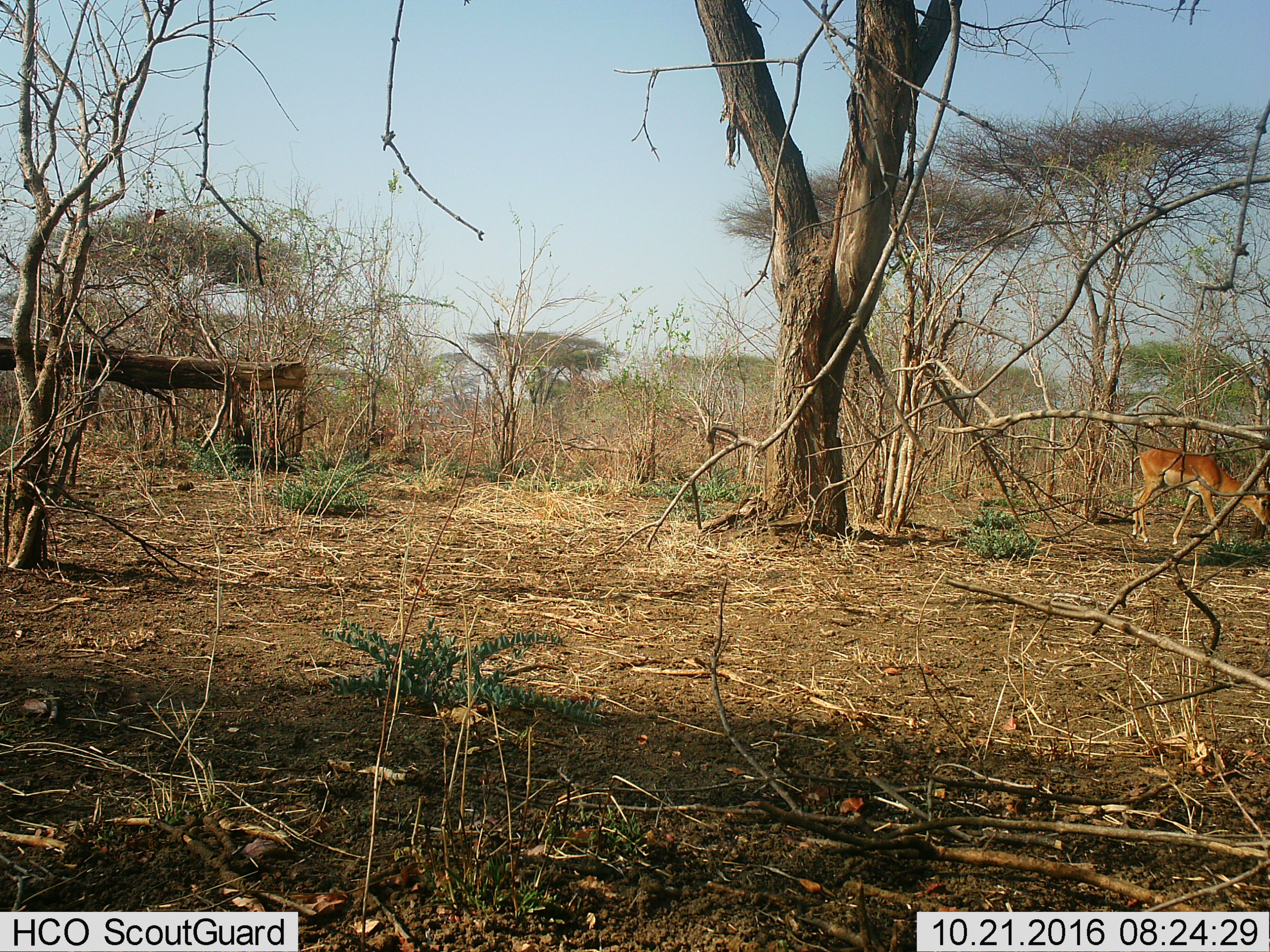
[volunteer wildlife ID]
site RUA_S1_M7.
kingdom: Animalia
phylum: Chordata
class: Mammalia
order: Artiodactyla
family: Bovidae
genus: Aepyceros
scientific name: Aepyceros melampus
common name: impala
Impala (Aepyceros melampus), count 1. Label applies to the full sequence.